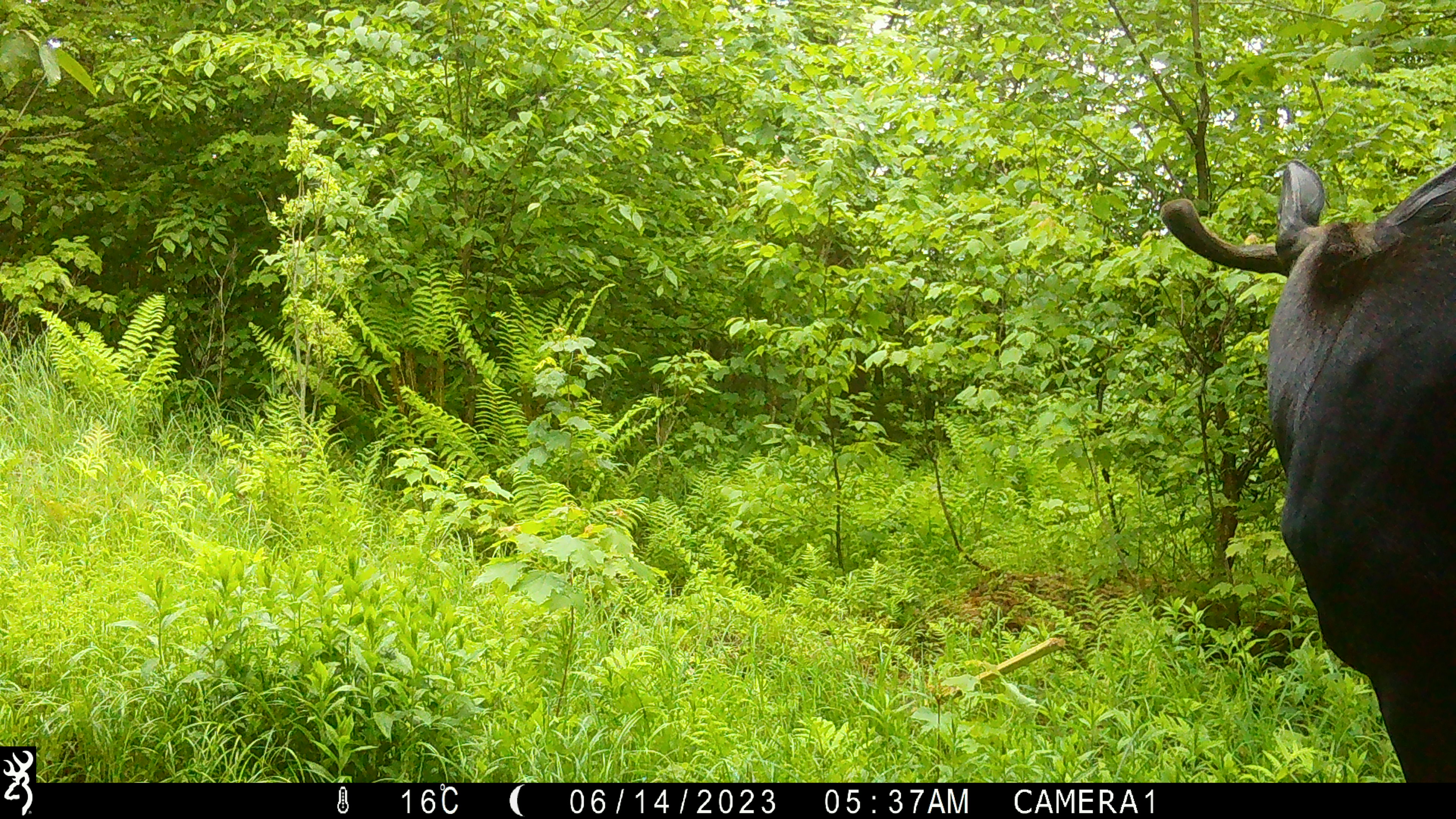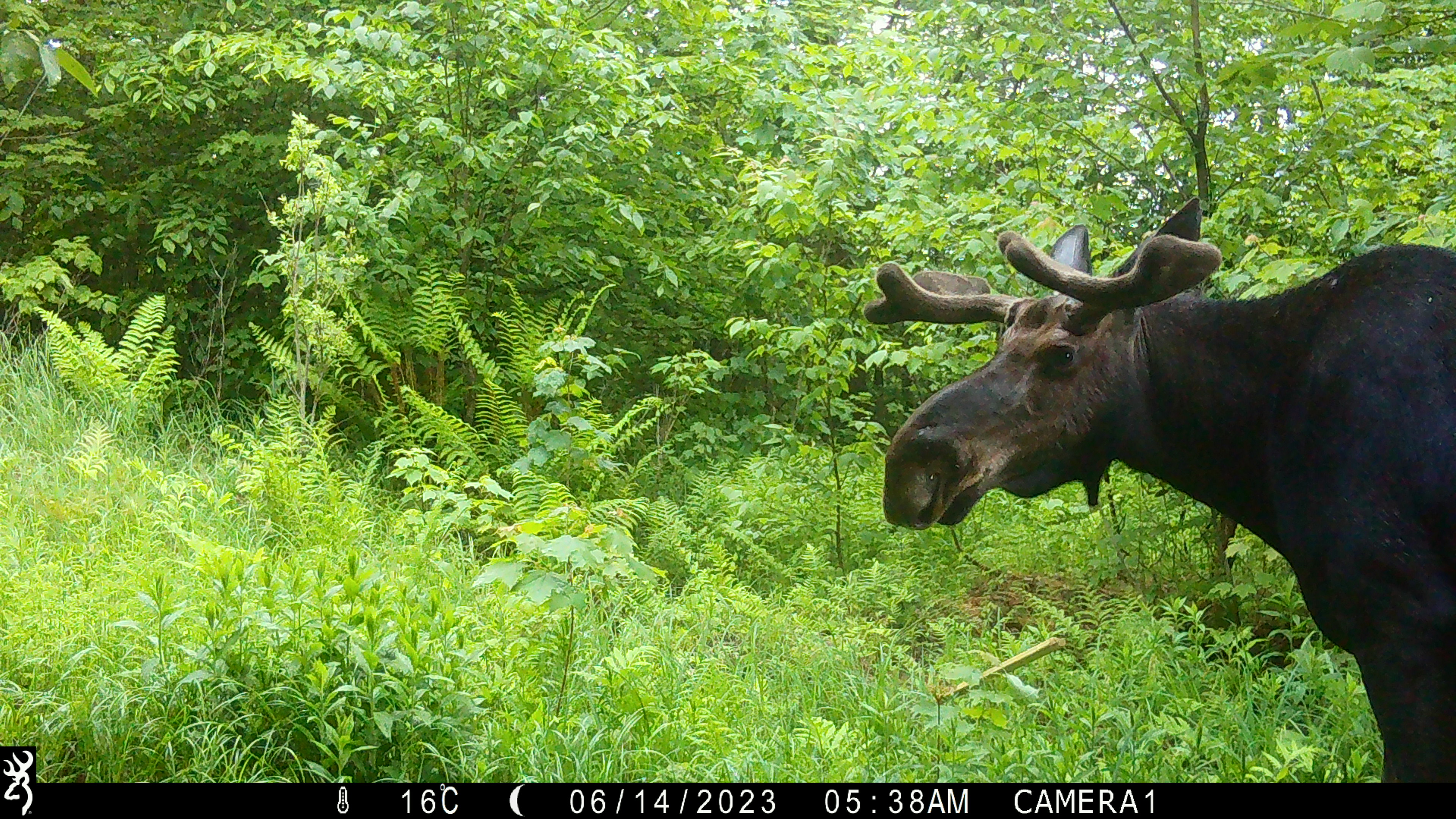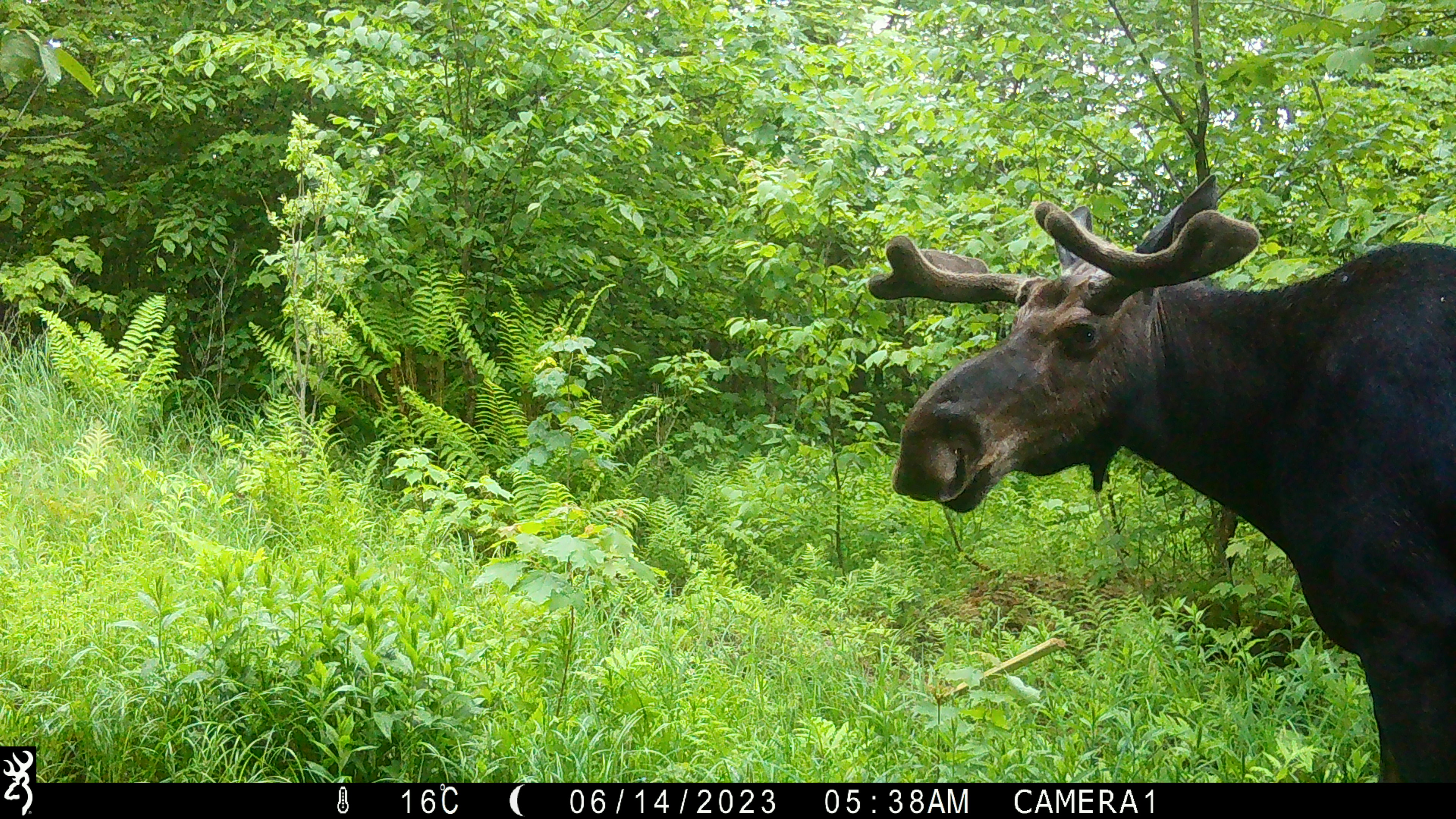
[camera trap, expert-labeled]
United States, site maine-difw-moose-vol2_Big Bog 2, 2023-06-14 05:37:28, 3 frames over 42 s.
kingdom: Animalia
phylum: Chordata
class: Mammalia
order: Artiodactyla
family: Cervidae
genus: Alces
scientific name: Alces alces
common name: moose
Moose (Alces alces).